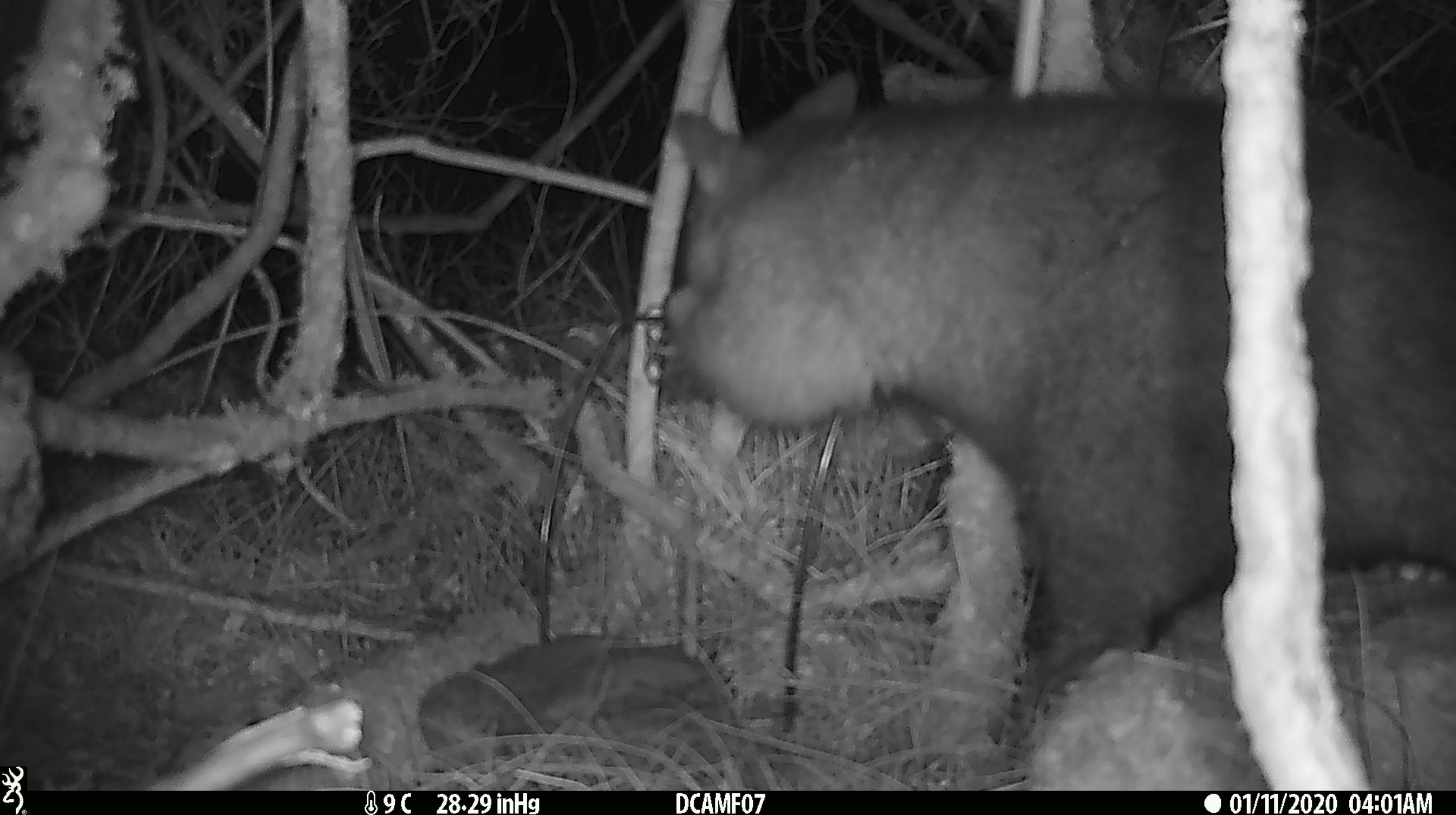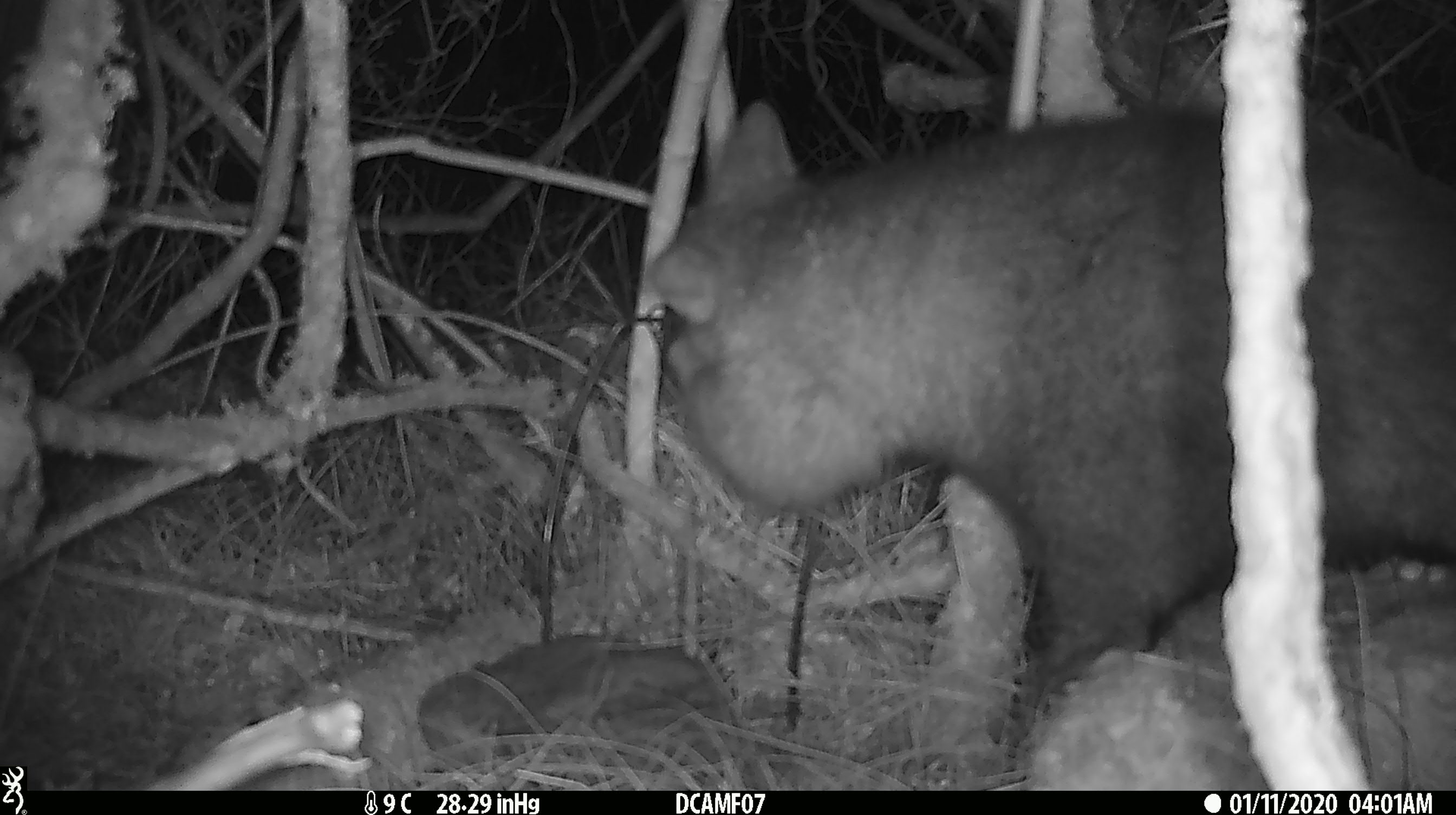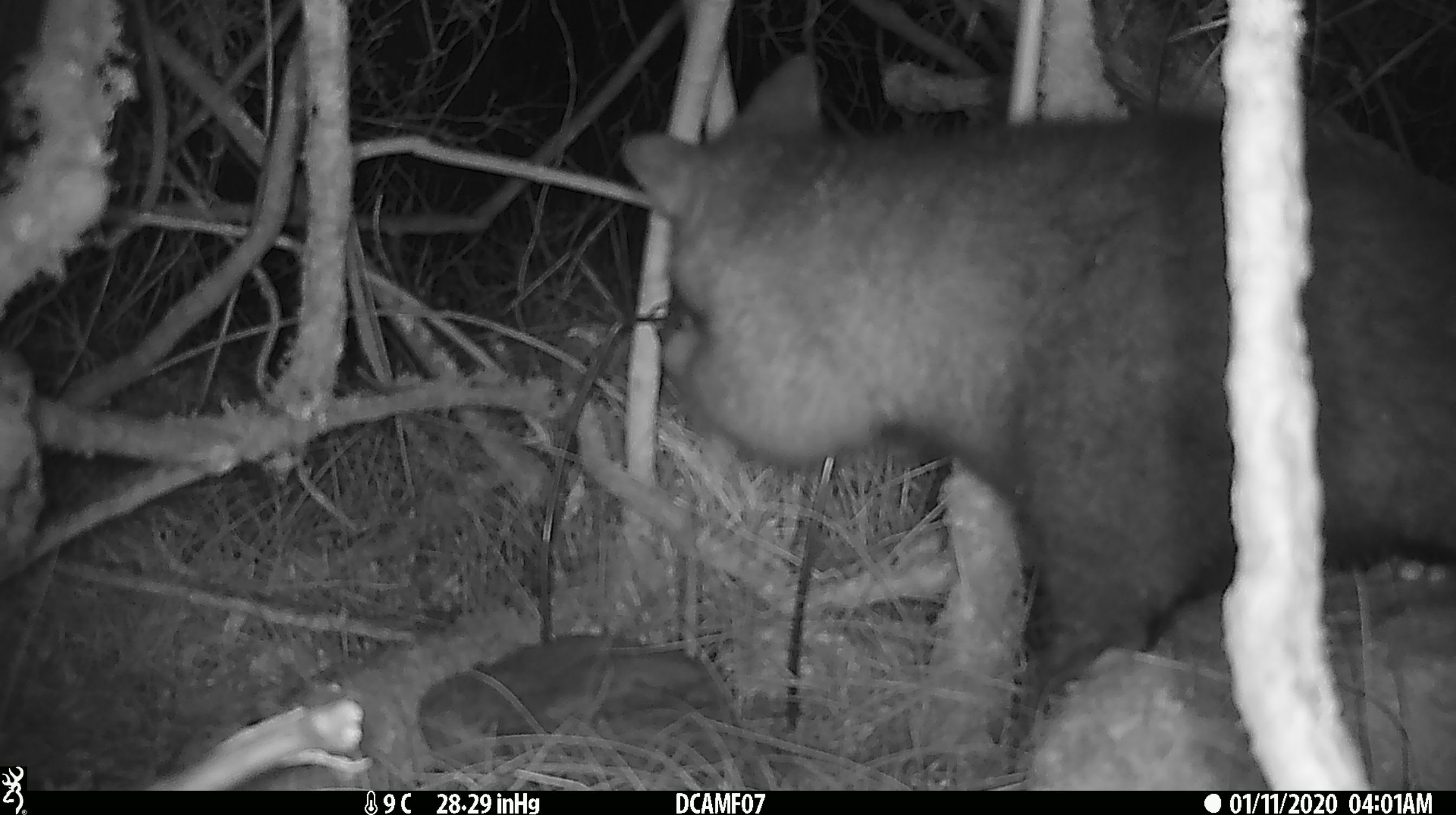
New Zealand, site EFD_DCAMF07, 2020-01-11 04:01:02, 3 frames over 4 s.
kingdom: Animalia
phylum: Chordata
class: Mammalia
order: Diprotodontia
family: Phalangeridae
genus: Trichosurus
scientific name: Trichosurus vulpecula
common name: common brushtail possum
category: possum